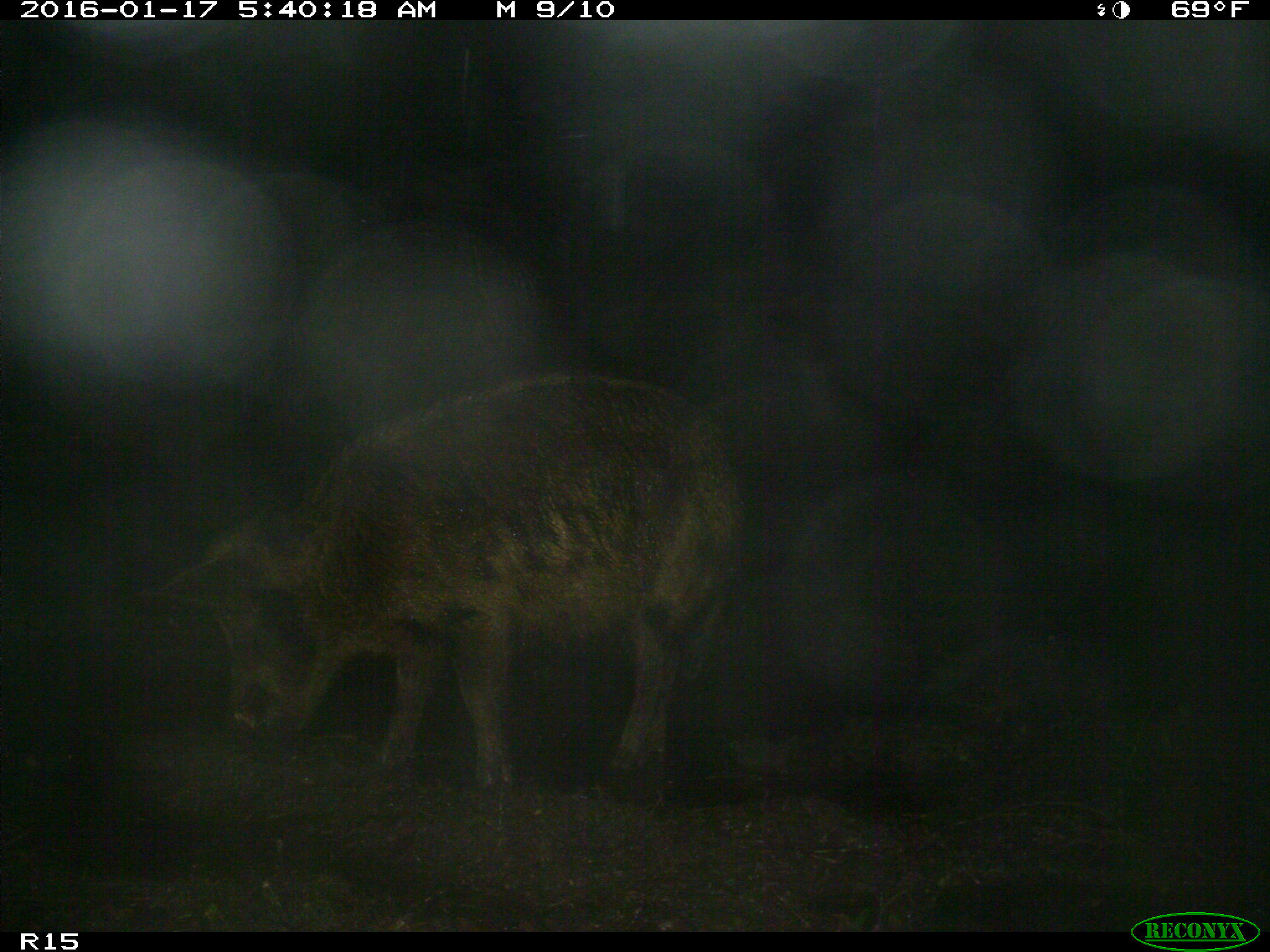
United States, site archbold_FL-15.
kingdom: Animalia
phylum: Chordata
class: Mammalia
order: Artiodactyla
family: Suidae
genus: Sus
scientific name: Sus scrofa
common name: wild boar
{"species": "Sus scrofa (wild boar)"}